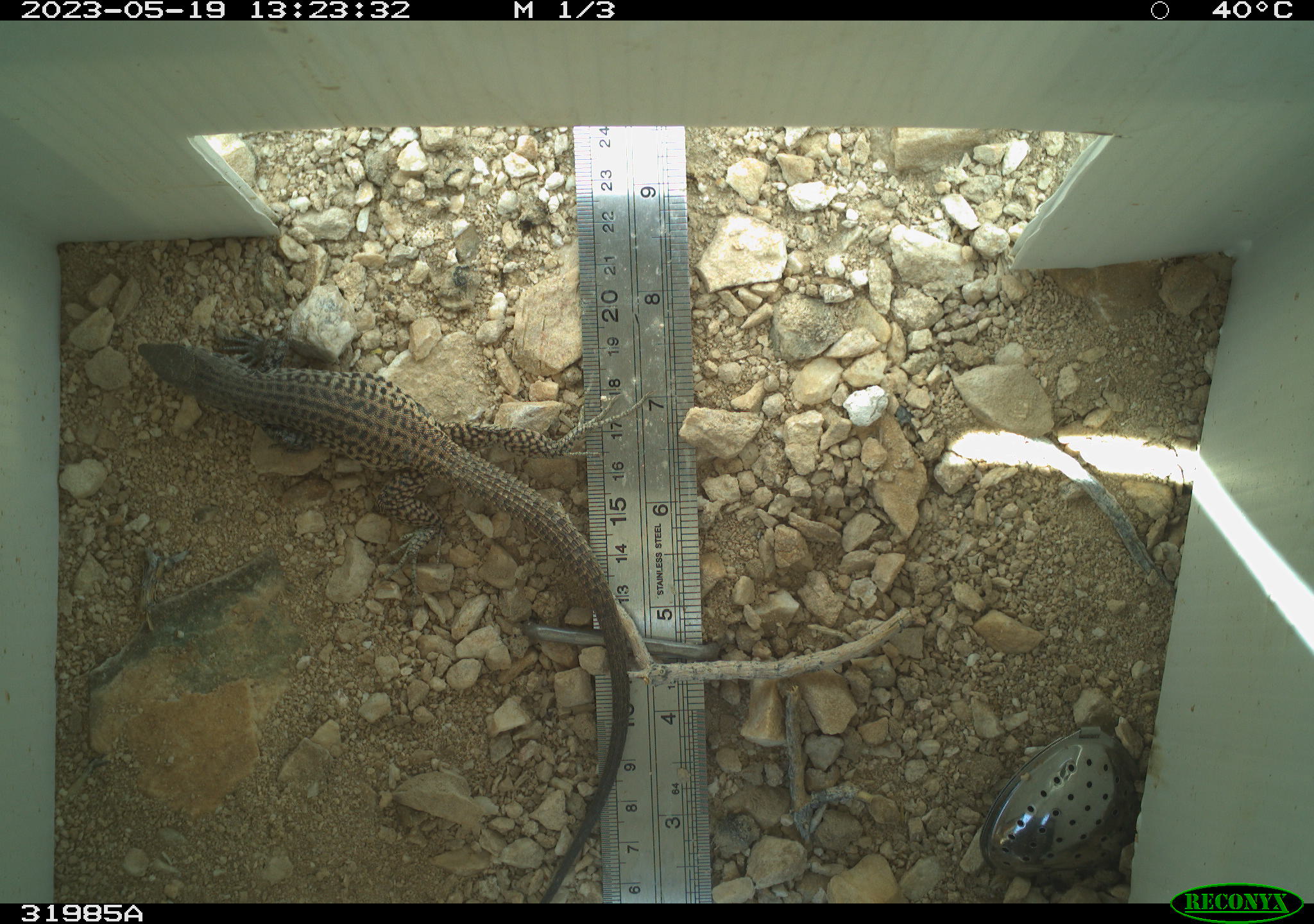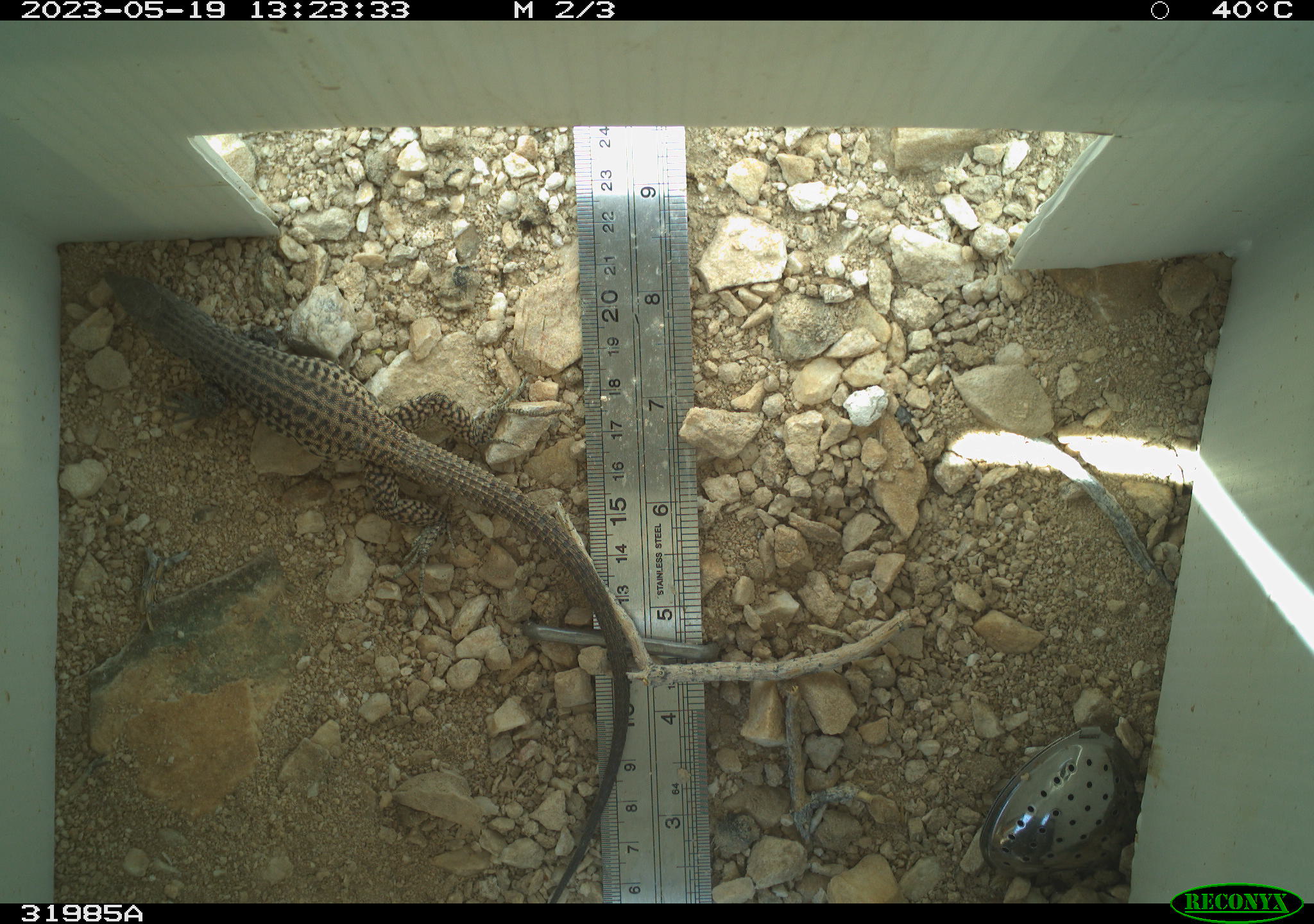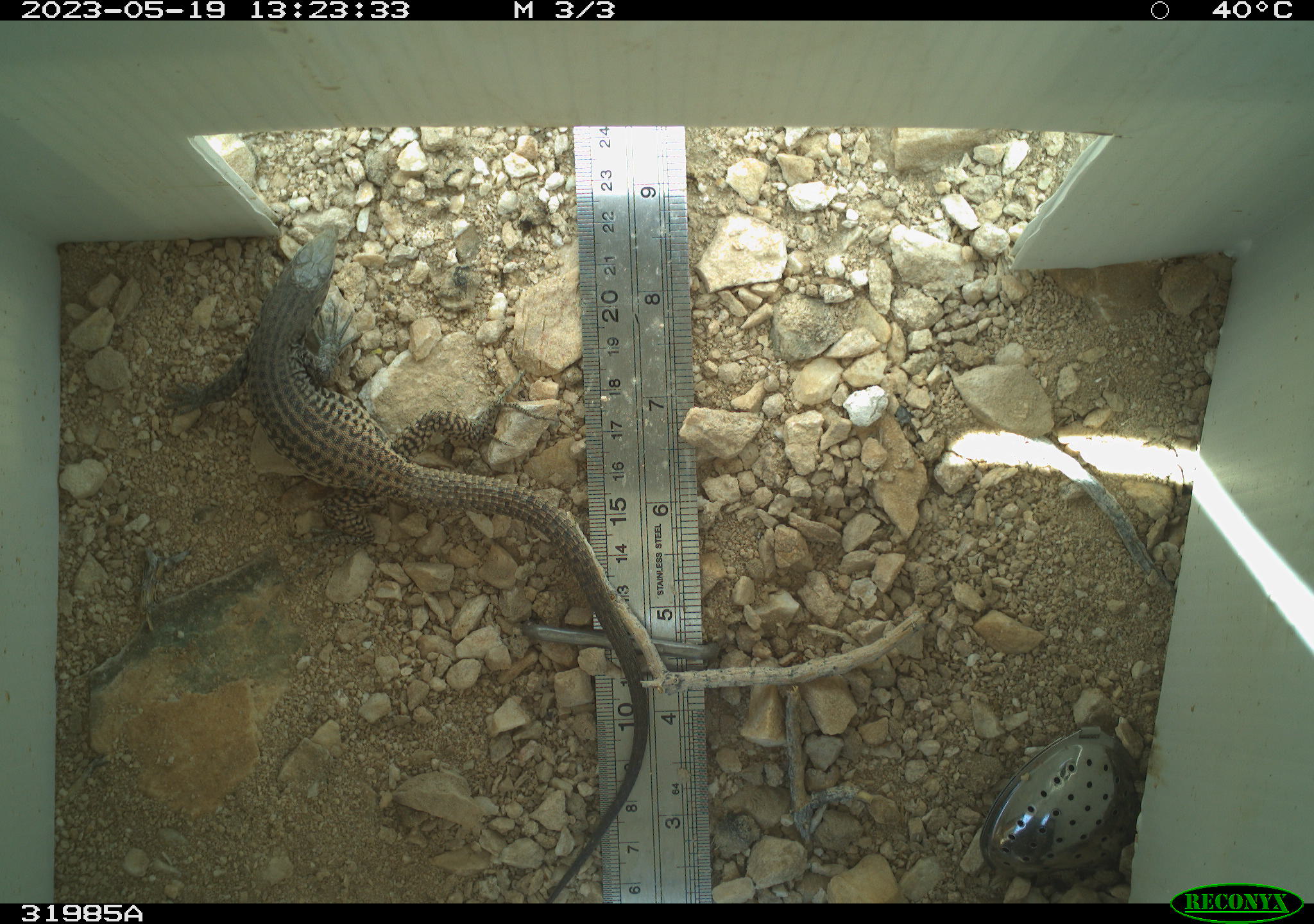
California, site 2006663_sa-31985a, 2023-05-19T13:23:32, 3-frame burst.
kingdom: Animalia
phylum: Chordata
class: Reptilia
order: Squamata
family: Teiidae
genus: Aspidoscelis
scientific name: Aspidoscelis tigris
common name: western whiptail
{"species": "western whiptail (Aspidoscelis tigris)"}